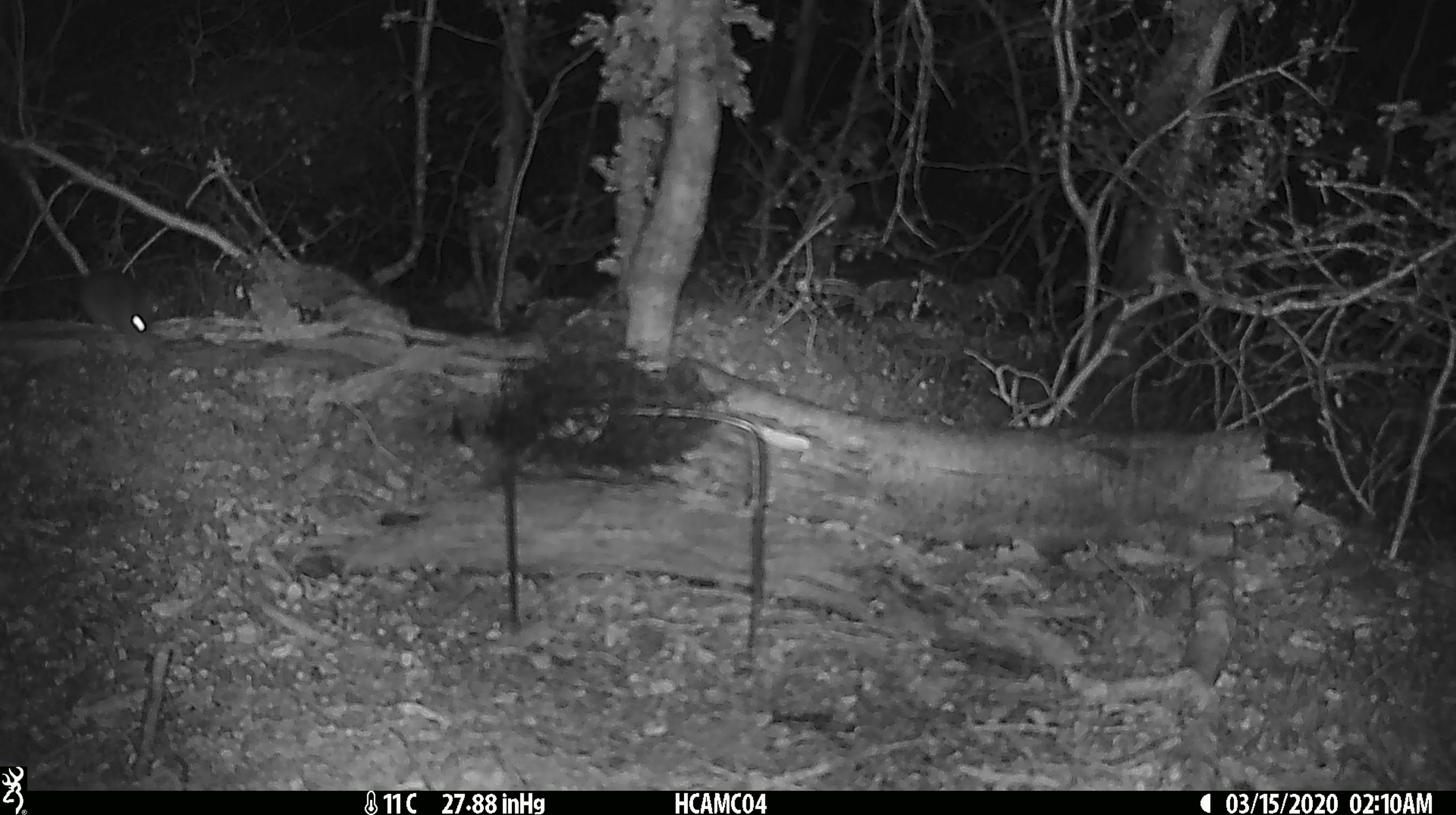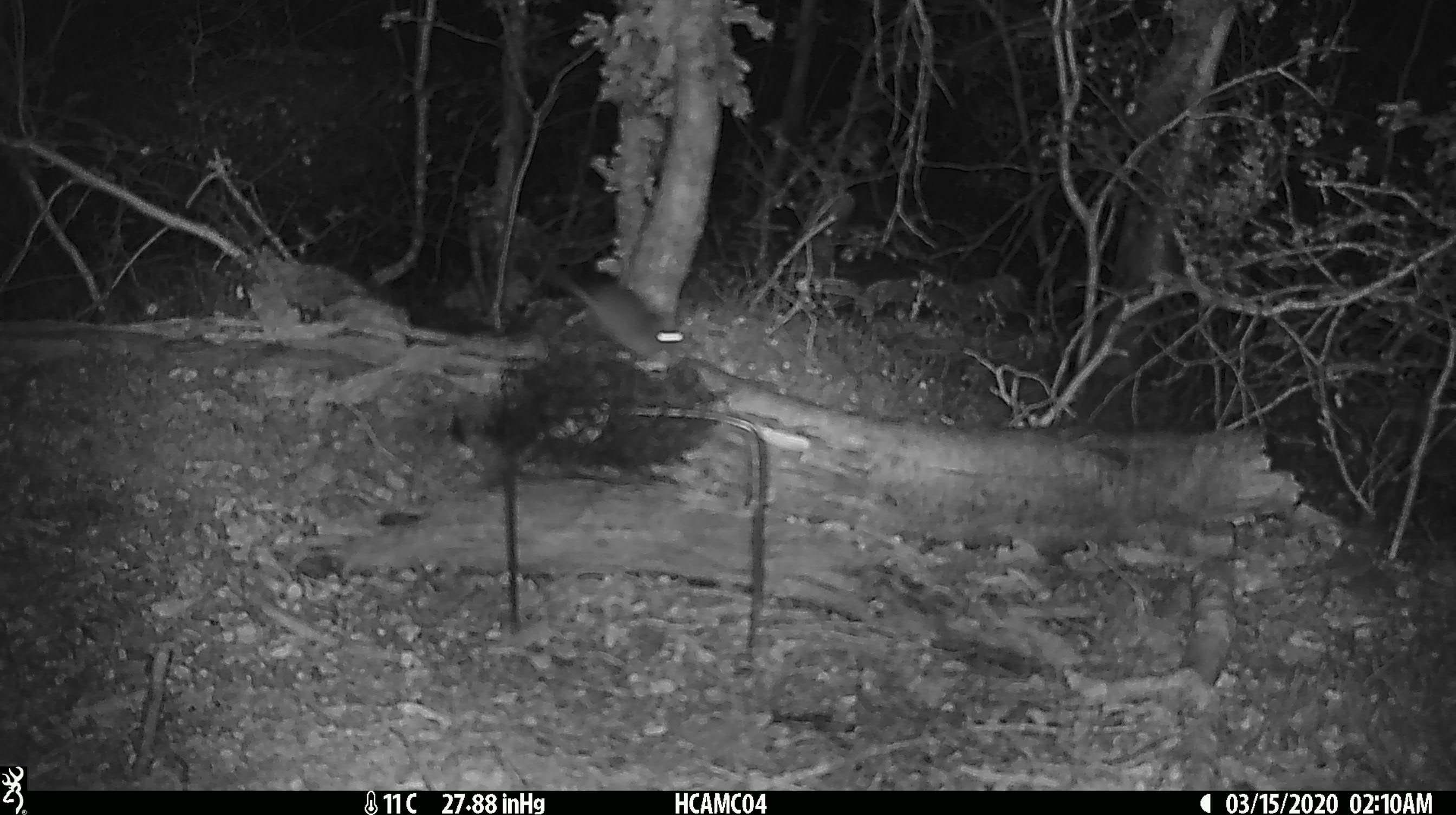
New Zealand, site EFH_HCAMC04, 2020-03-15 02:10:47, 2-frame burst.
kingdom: Animalia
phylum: Chordata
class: Mammalia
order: Rodentia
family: Muridae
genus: Mus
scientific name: Mus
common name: mouse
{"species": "mouse (Mus)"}